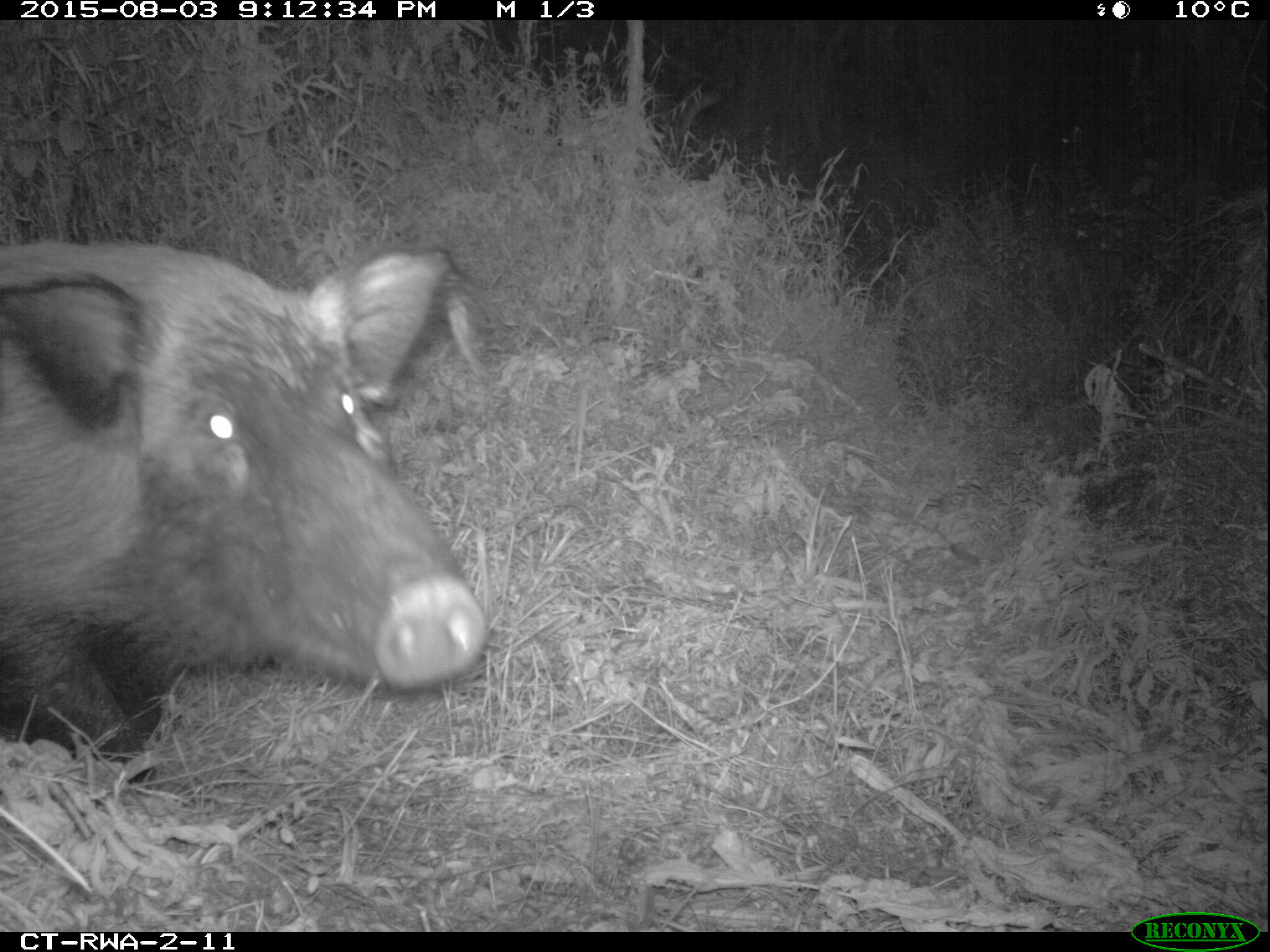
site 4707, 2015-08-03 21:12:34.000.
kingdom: Animalia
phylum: Chordata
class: Mammalia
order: Artiodactyla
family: Suidae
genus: Potamochoerus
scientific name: Potamochoerus larvatus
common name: bushpig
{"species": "Potamochoerus larvatus (bushpig)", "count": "1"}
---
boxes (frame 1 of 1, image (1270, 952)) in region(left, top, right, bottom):
potamochoerus larvatus: region(3, 234, 495, 787)